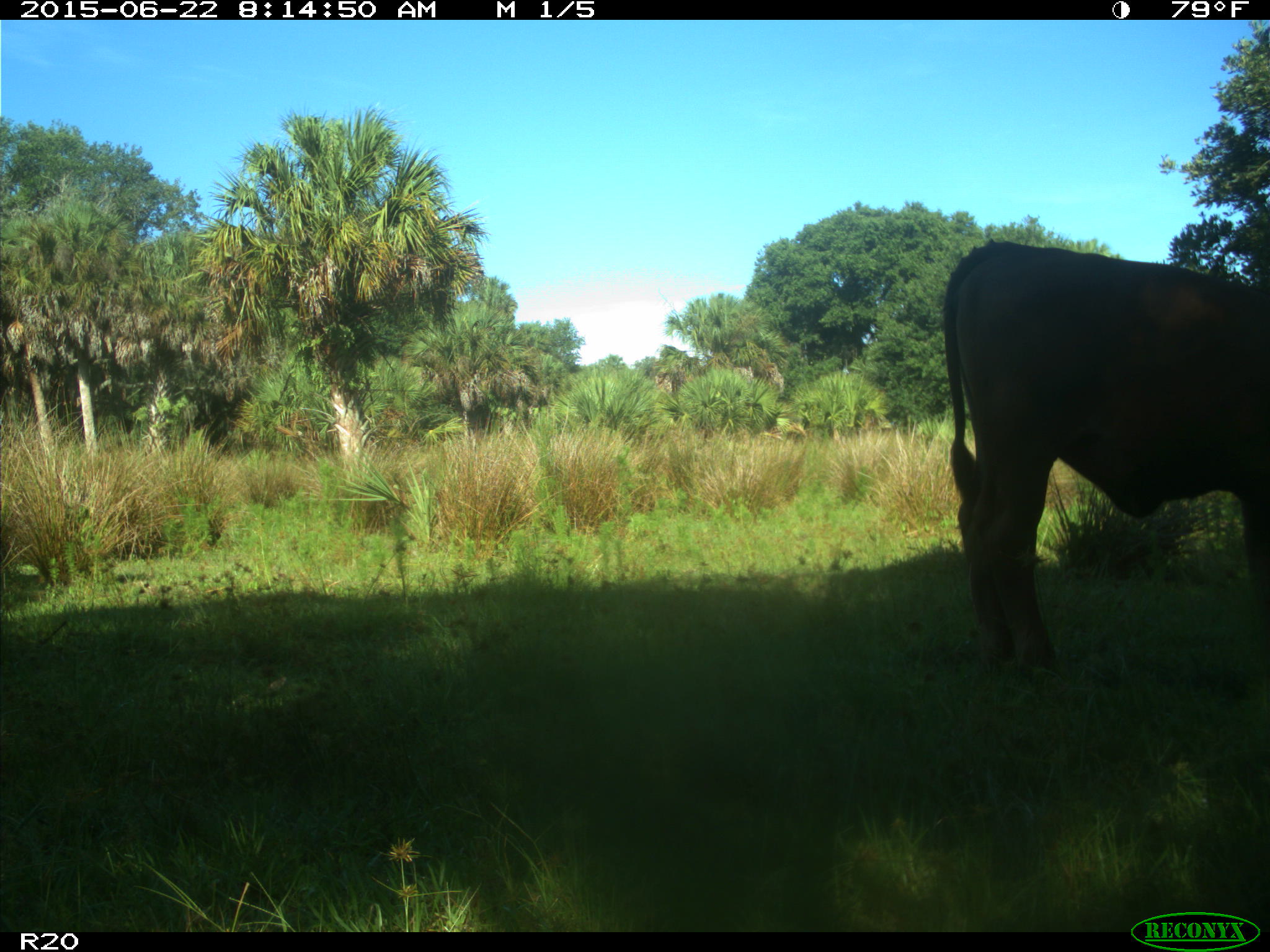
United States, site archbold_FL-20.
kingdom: Animalia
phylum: Chordata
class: Mammalia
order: Artiodactyla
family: Bovidae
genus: Bos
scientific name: Bos taurus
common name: domestic cow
Bos taurus (domestic cow).